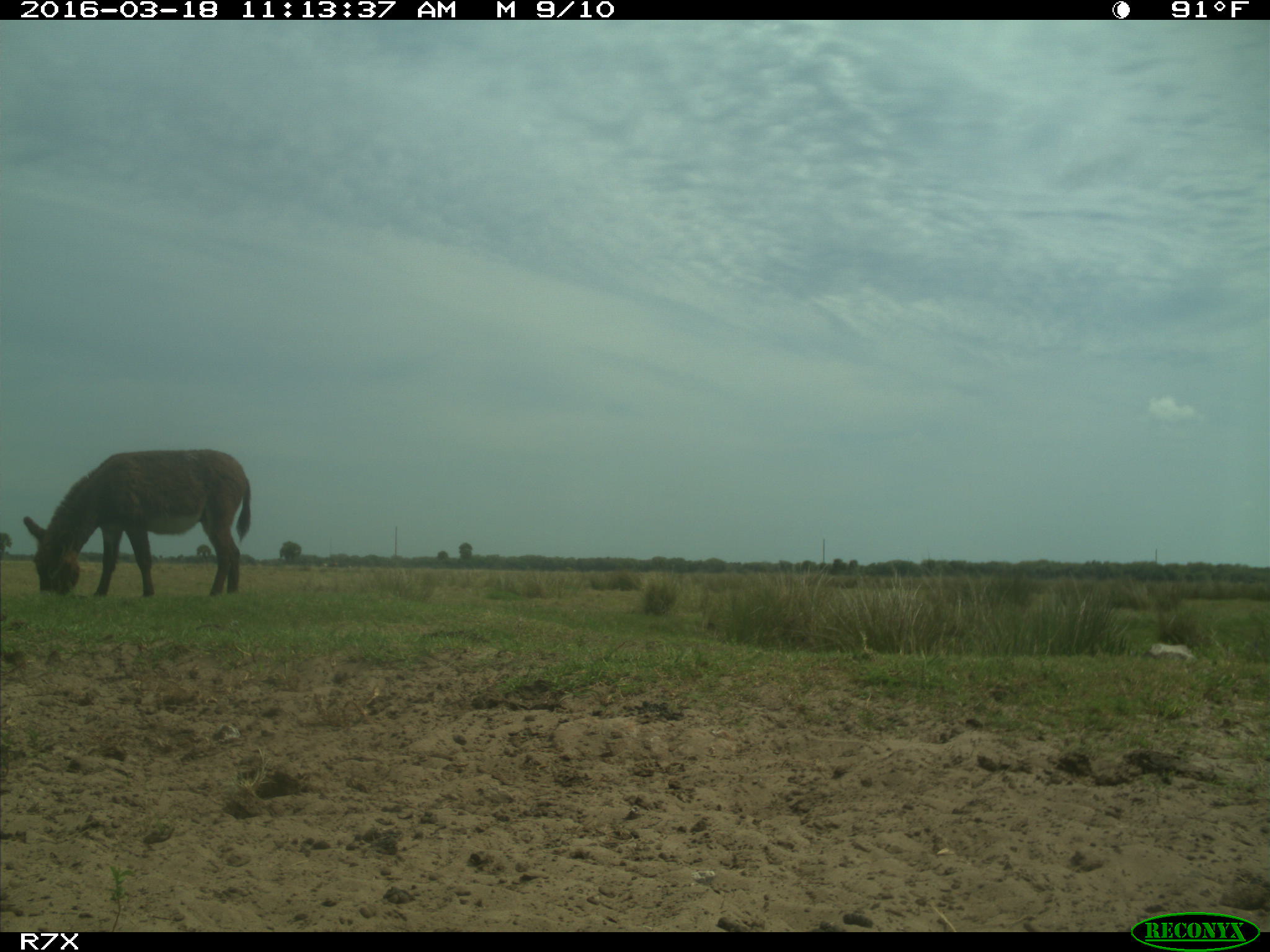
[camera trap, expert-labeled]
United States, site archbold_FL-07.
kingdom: Animalia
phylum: Chordata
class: Mammalia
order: Perissodactyla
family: Equidae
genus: Equus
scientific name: Equus africanus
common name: african wild ass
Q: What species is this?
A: Equus africanus (african wild ass).